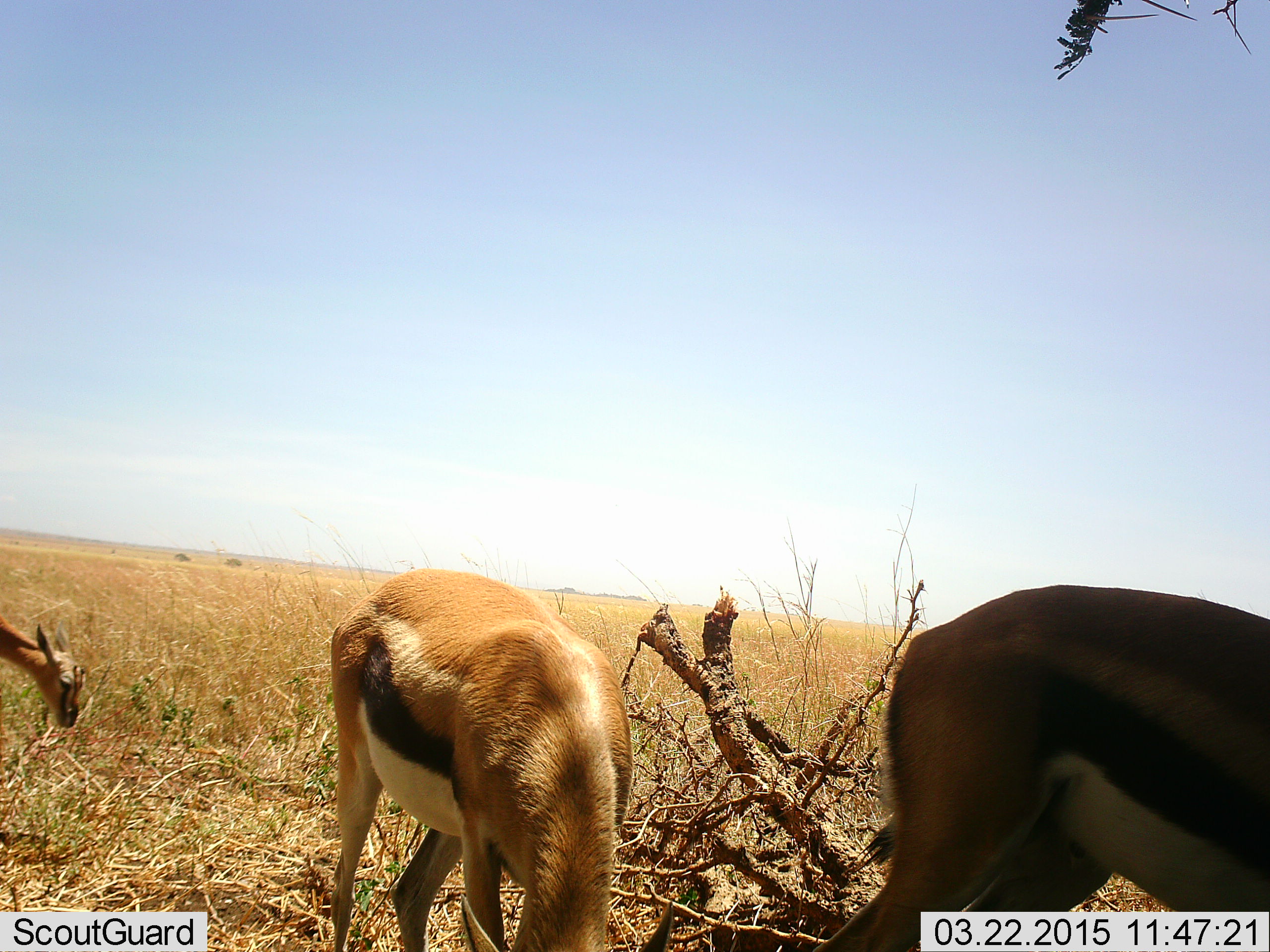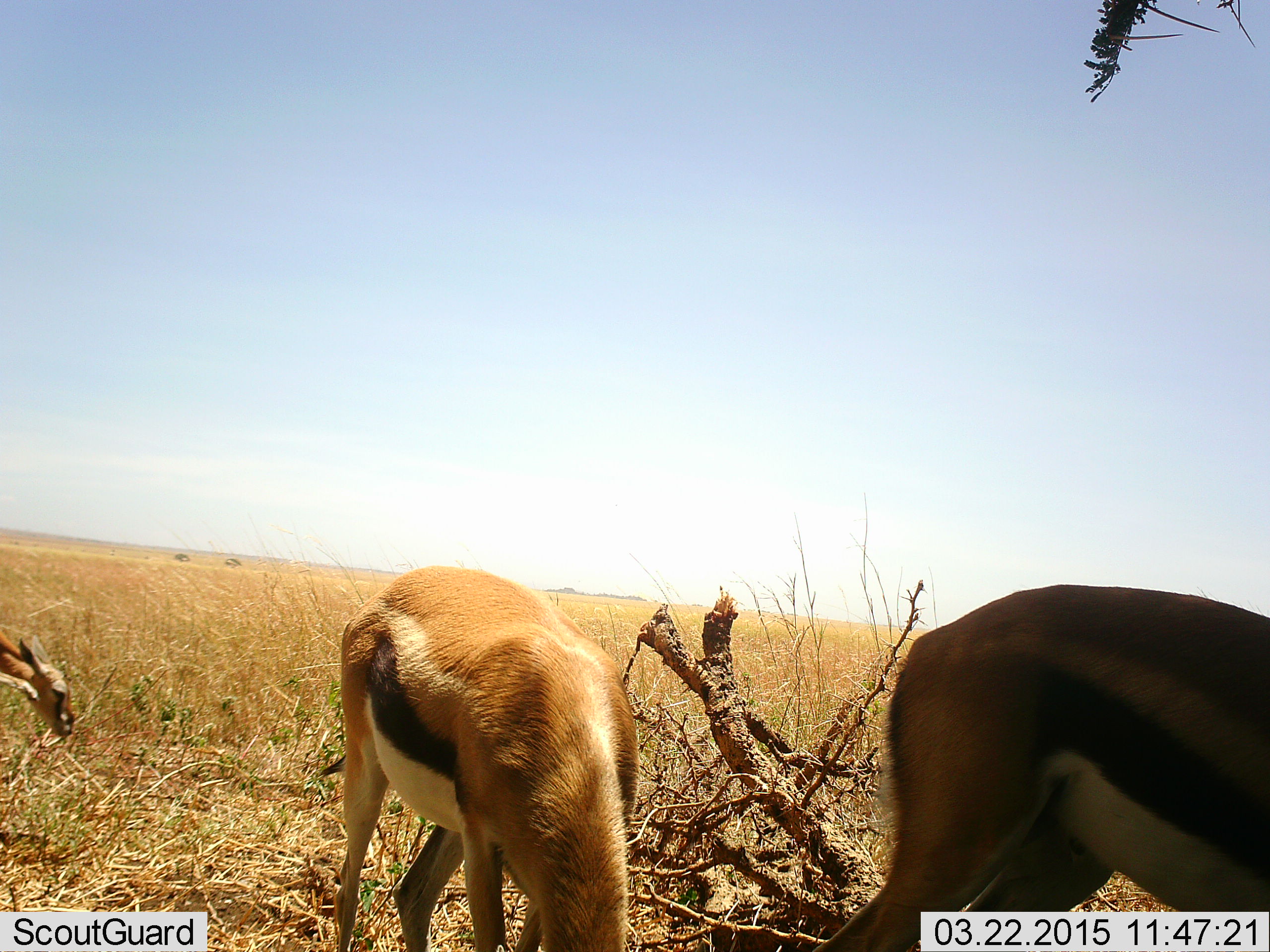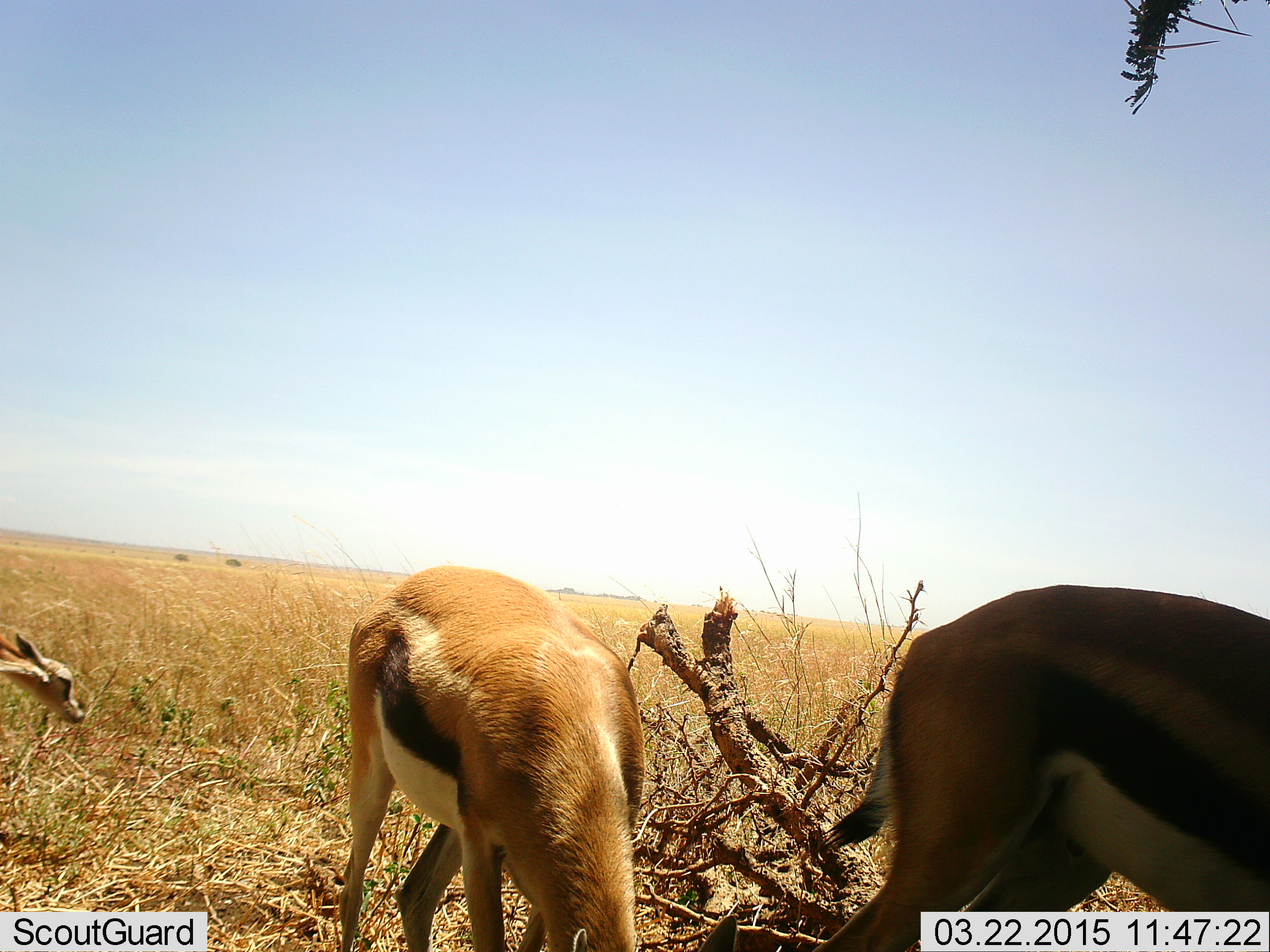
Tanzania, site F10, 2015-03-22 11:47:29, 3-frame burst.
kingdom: Animalia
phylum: Chordata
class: Mammalia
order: Artiodactyla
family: Bovidae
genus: Eudorcas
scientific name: Eudorcas thomsonii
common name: thomson's gazelle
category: gazellethomsons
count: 3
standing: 50%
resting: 0%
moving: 10%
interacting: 0%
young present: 10%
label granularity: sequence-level